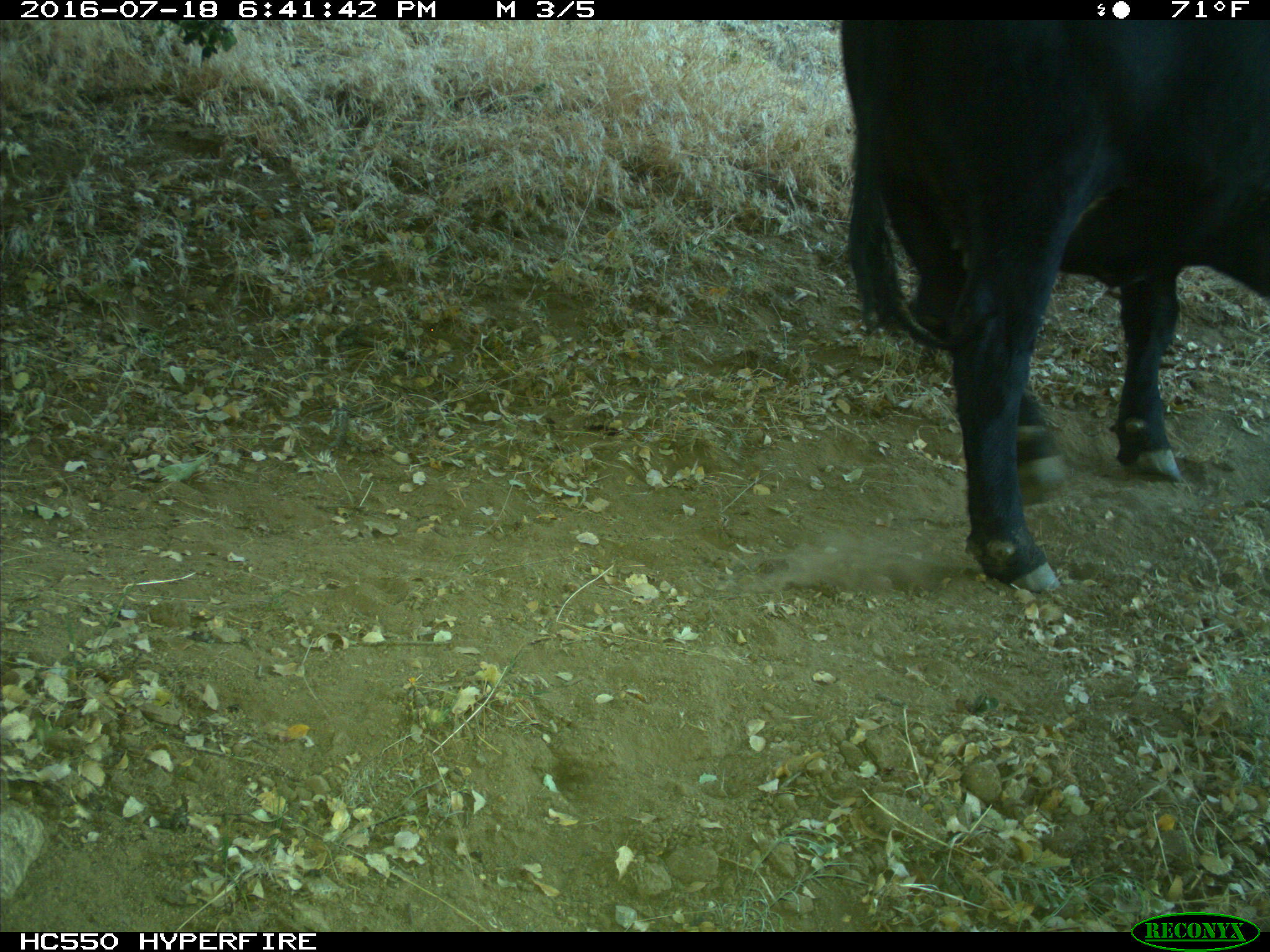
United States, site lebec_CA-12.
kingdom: Animalia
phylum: Chordata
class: Mammalia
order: Artiodactyla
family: Bovidae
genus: Bos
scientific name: Bos taurus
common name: domestic cow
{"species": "Bos taurus (domestic cow)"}